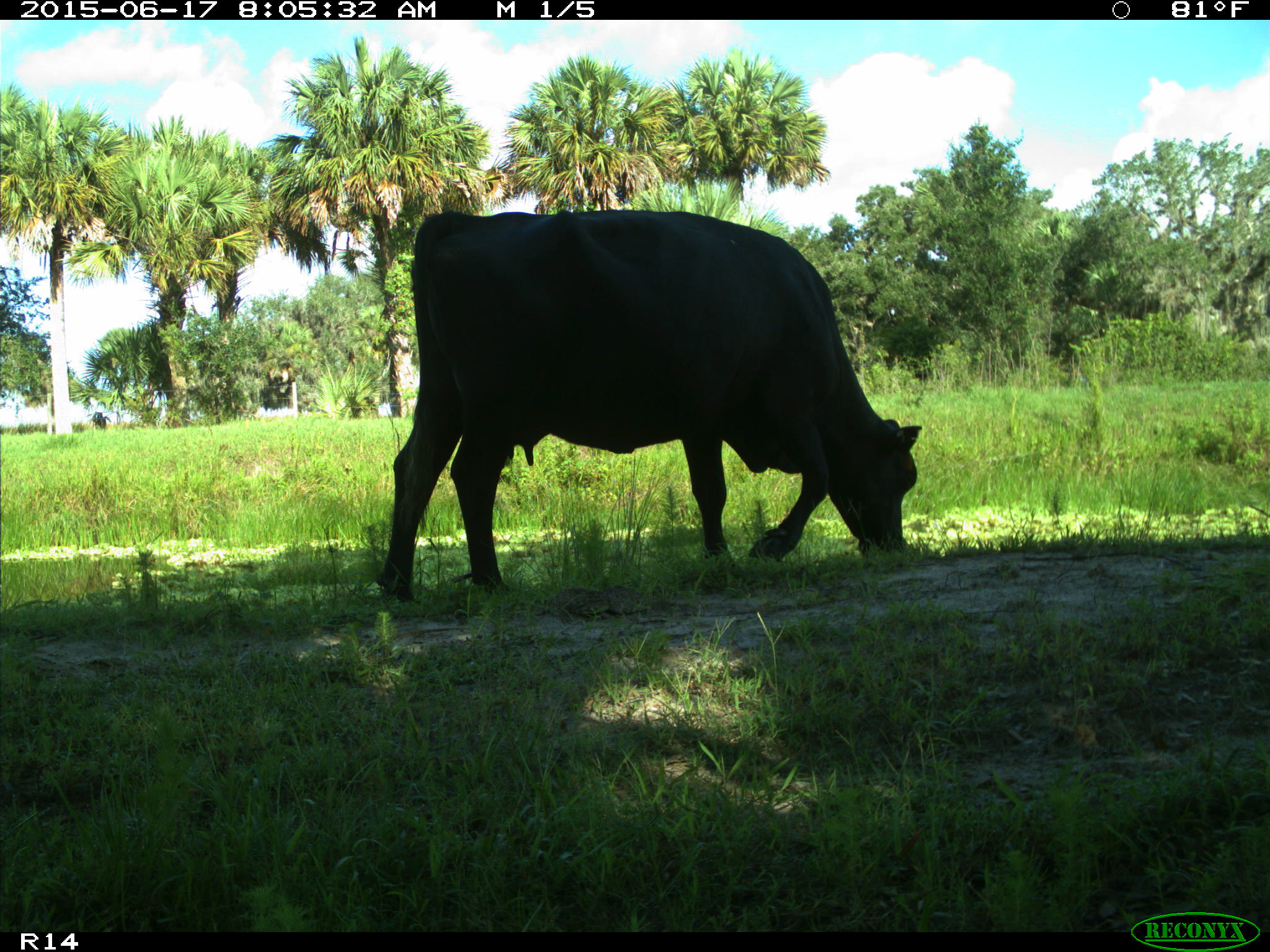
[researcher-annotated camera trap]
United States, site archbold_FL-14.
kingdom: Animalia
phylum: Chordata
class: Mammalia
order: Artiodactyla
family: Bovidae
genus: Bos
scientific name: Bos taurus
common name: domestic cow